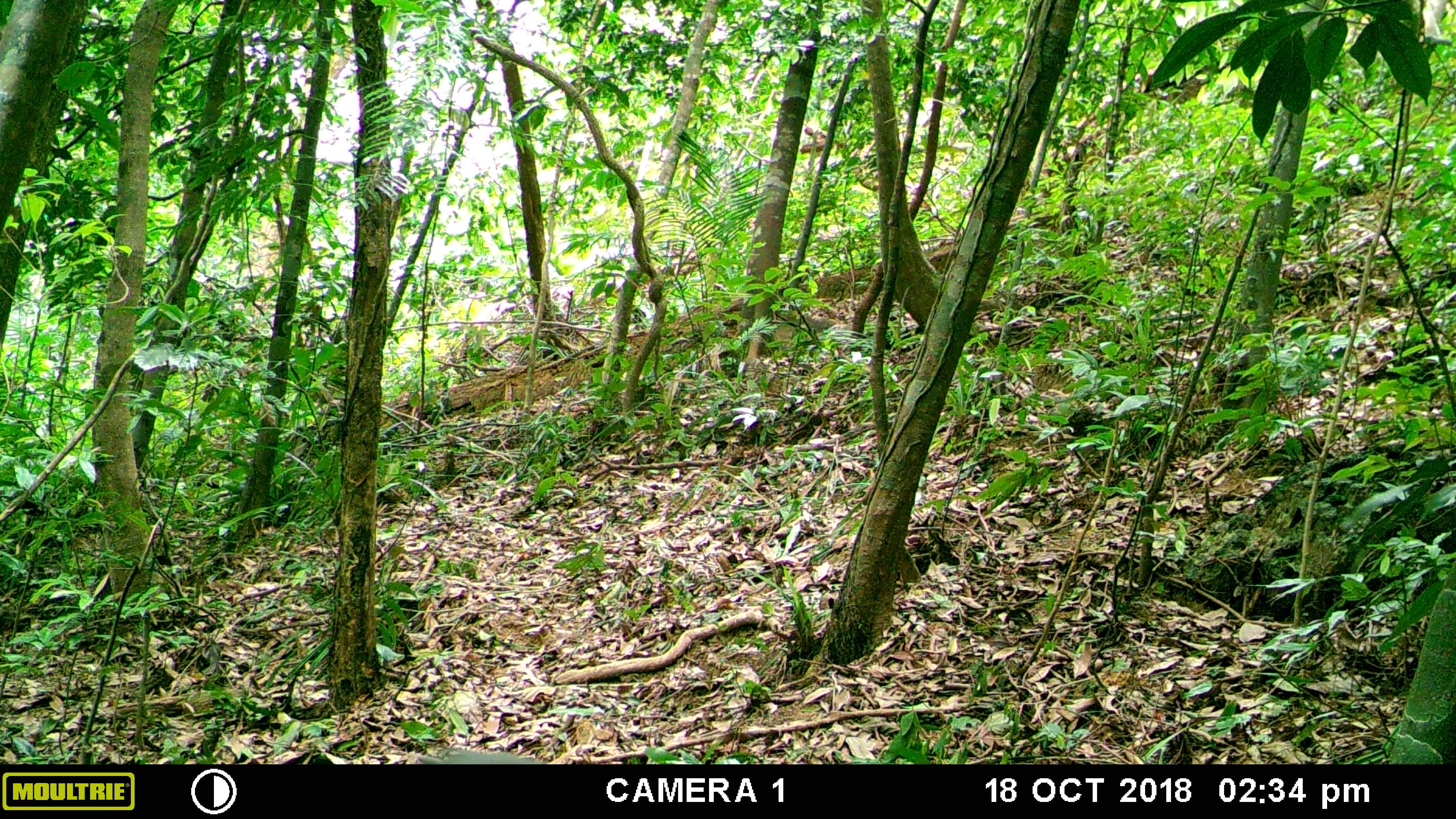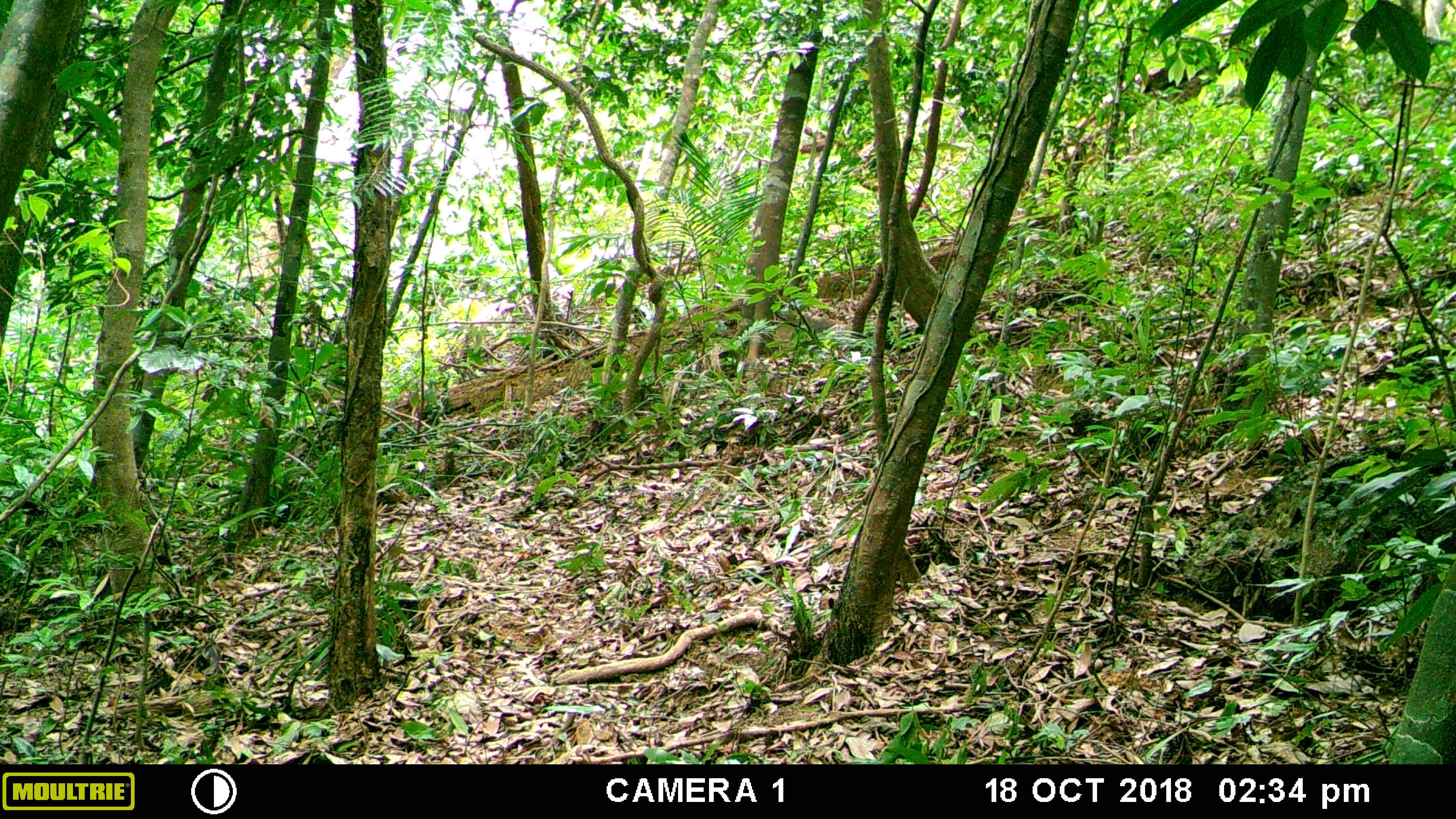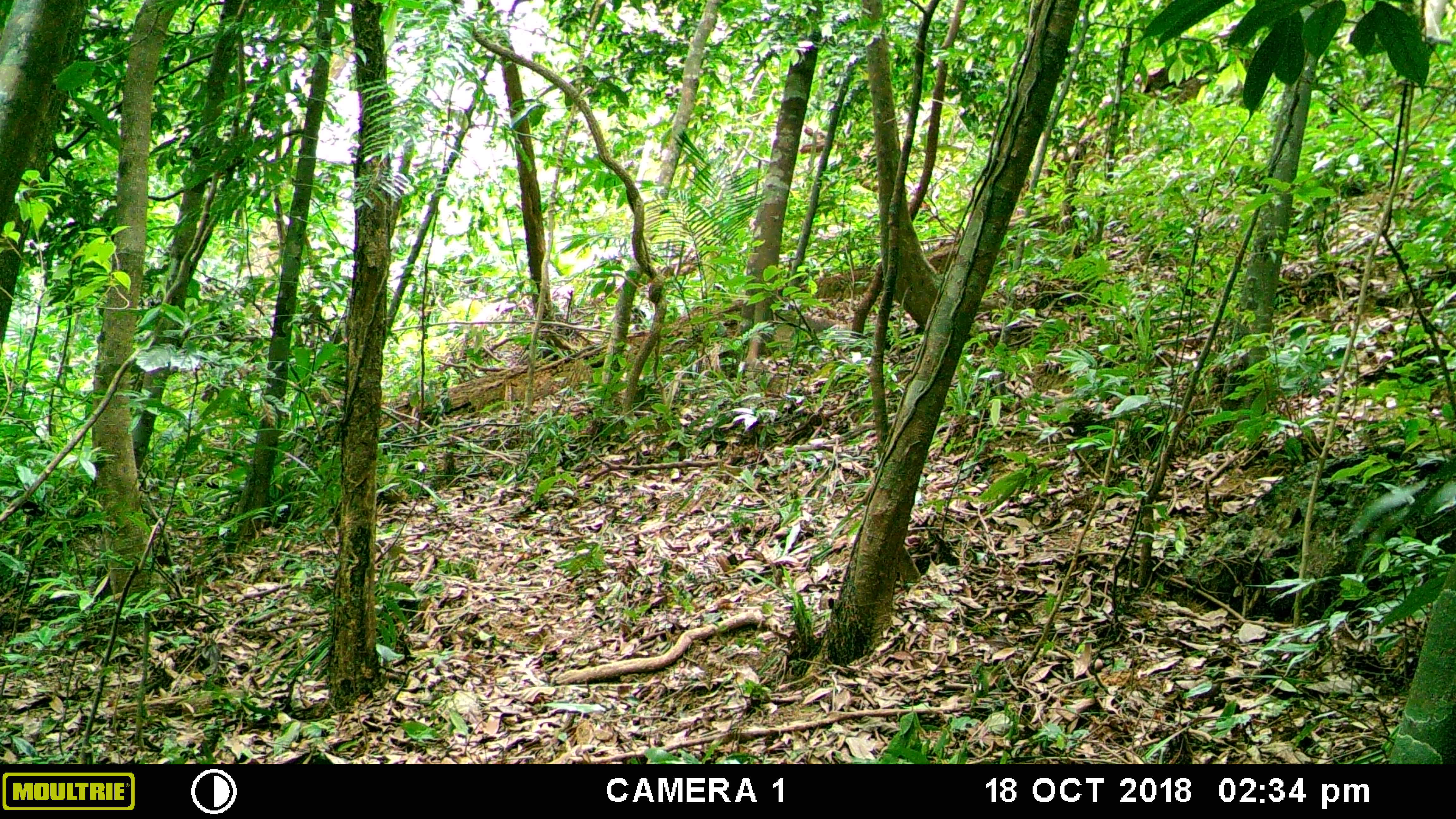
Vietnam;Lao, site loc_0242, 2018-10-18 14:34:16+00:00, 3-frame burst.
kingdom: Animalia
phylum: Chordata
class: Mammalia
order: Primates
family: Cercopithecidae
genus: Pygathrix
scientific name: Pygathrix nemaeus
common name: red-shanked douc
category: red shanked douc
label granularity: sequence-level